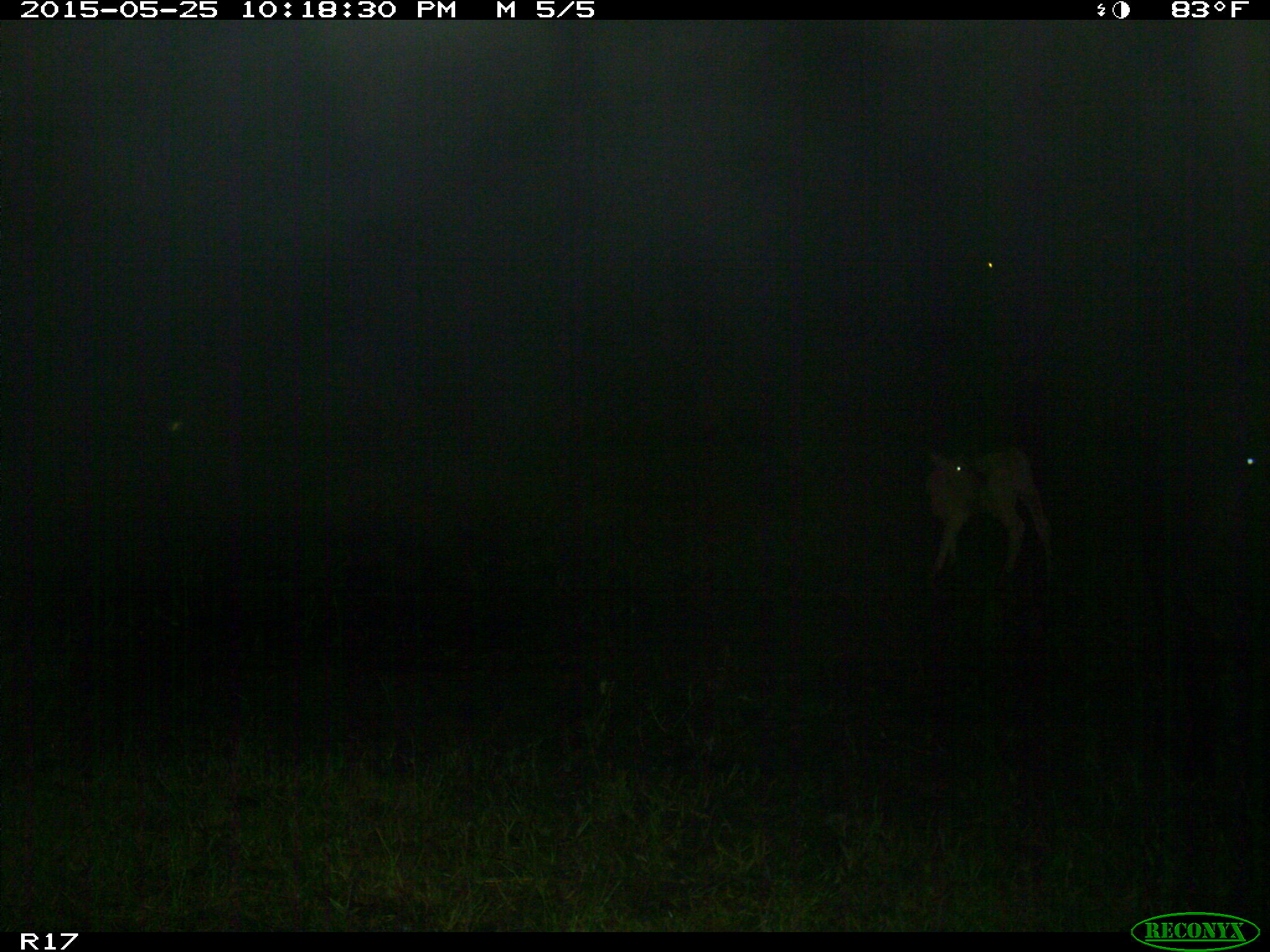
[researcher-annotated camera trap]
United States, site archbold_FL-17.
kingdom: Animalia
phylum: Chordata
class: Mammalia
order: Artiodactyla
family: Bovidae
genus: Bos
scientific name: Bos taurus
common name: domestic cow